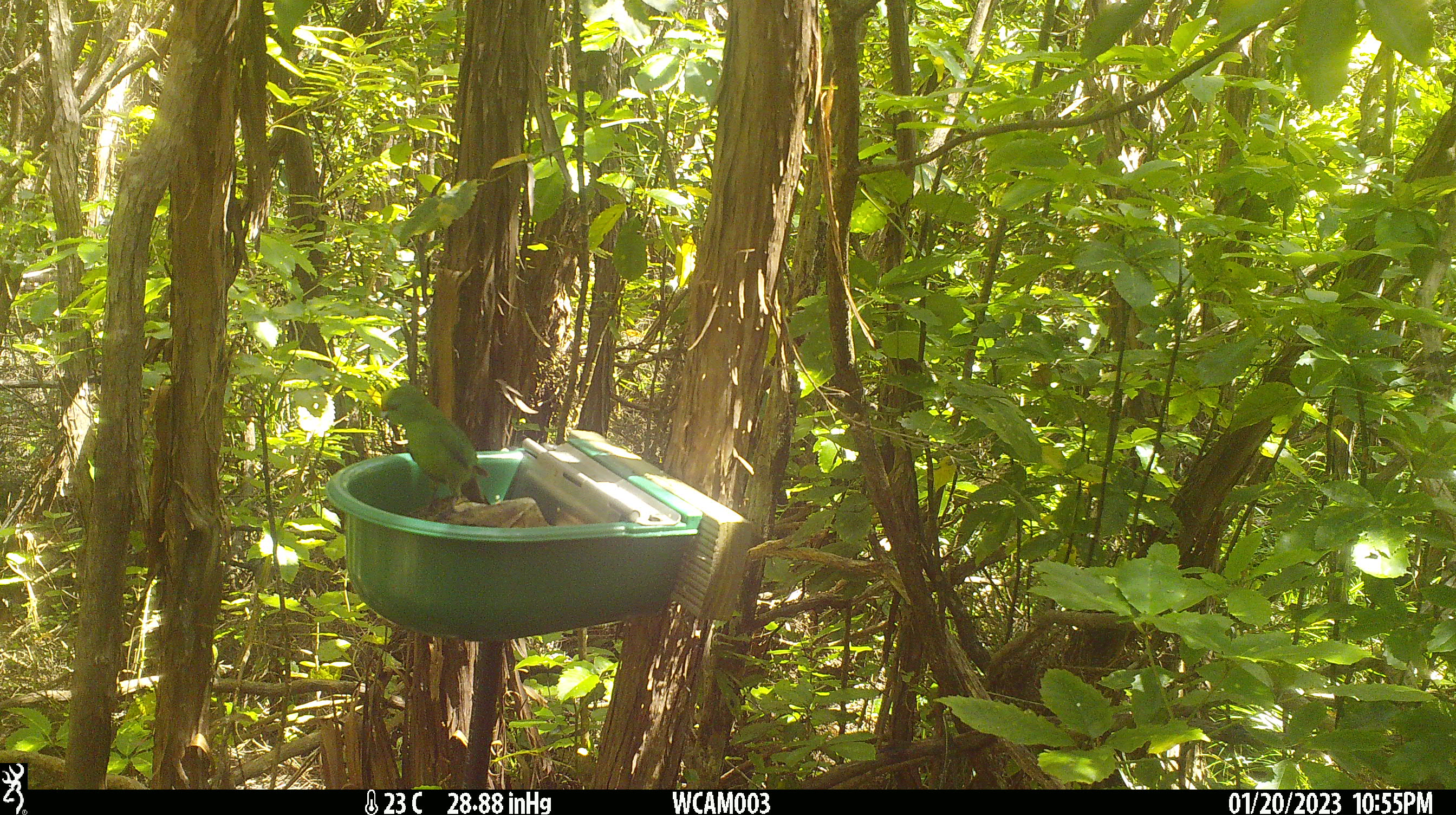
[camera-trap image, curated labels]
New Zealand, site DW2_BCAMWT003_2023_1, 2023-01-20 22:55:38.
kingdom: Animalia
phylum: Chordata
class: Aves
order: Psittaciformes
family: Psittaculidae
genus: Cyanoramphus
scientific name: Cyanoramphus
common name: parakeet